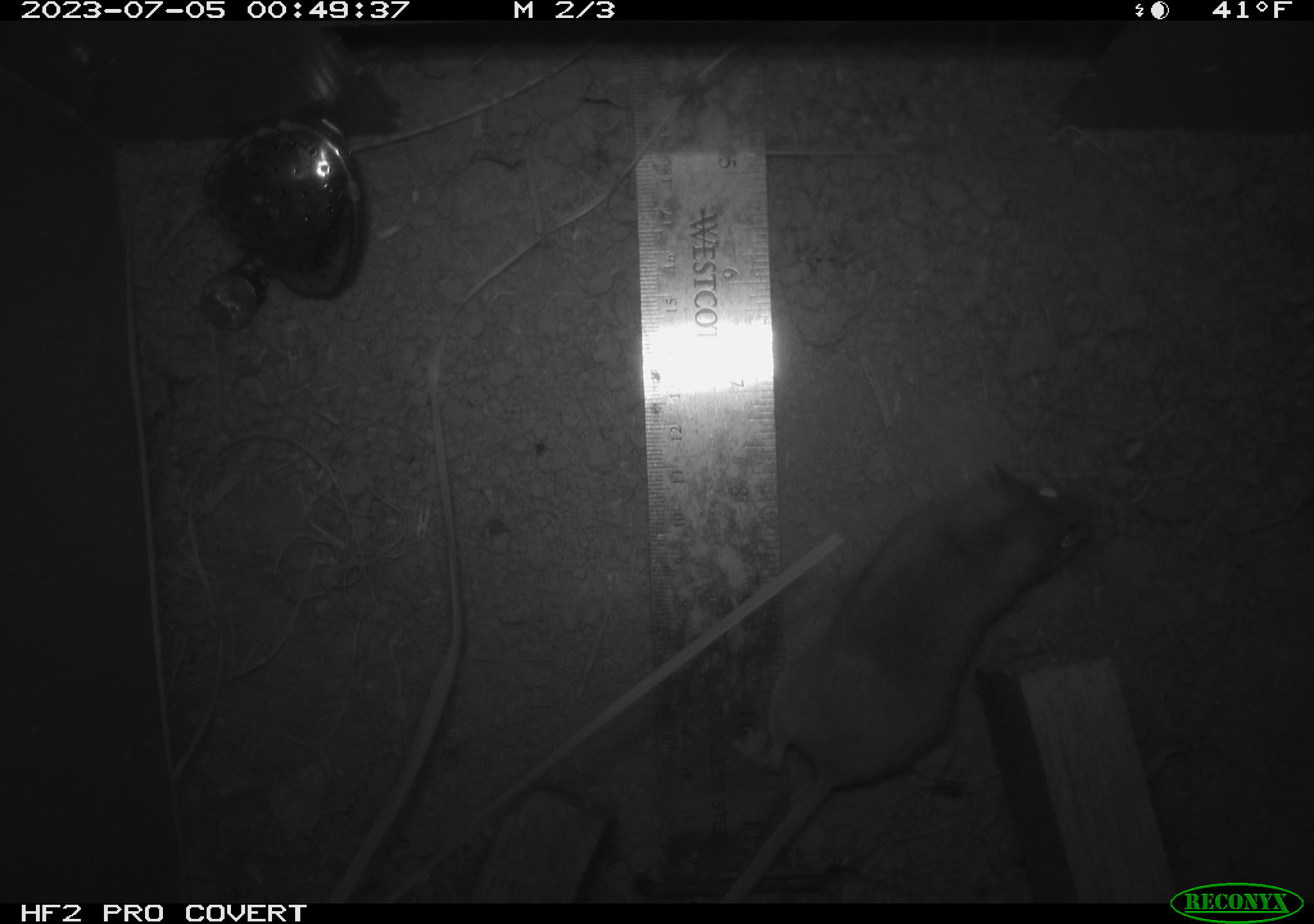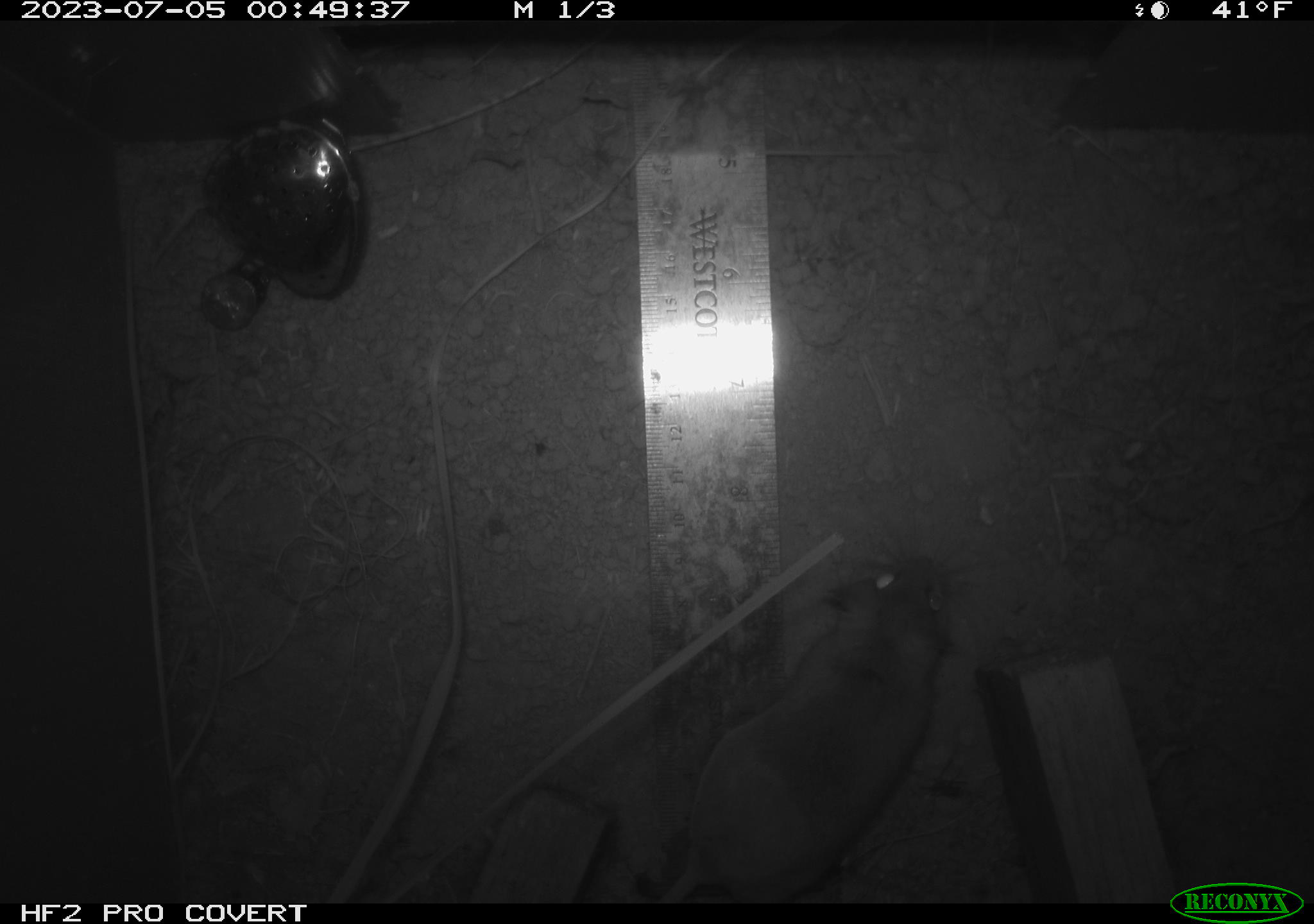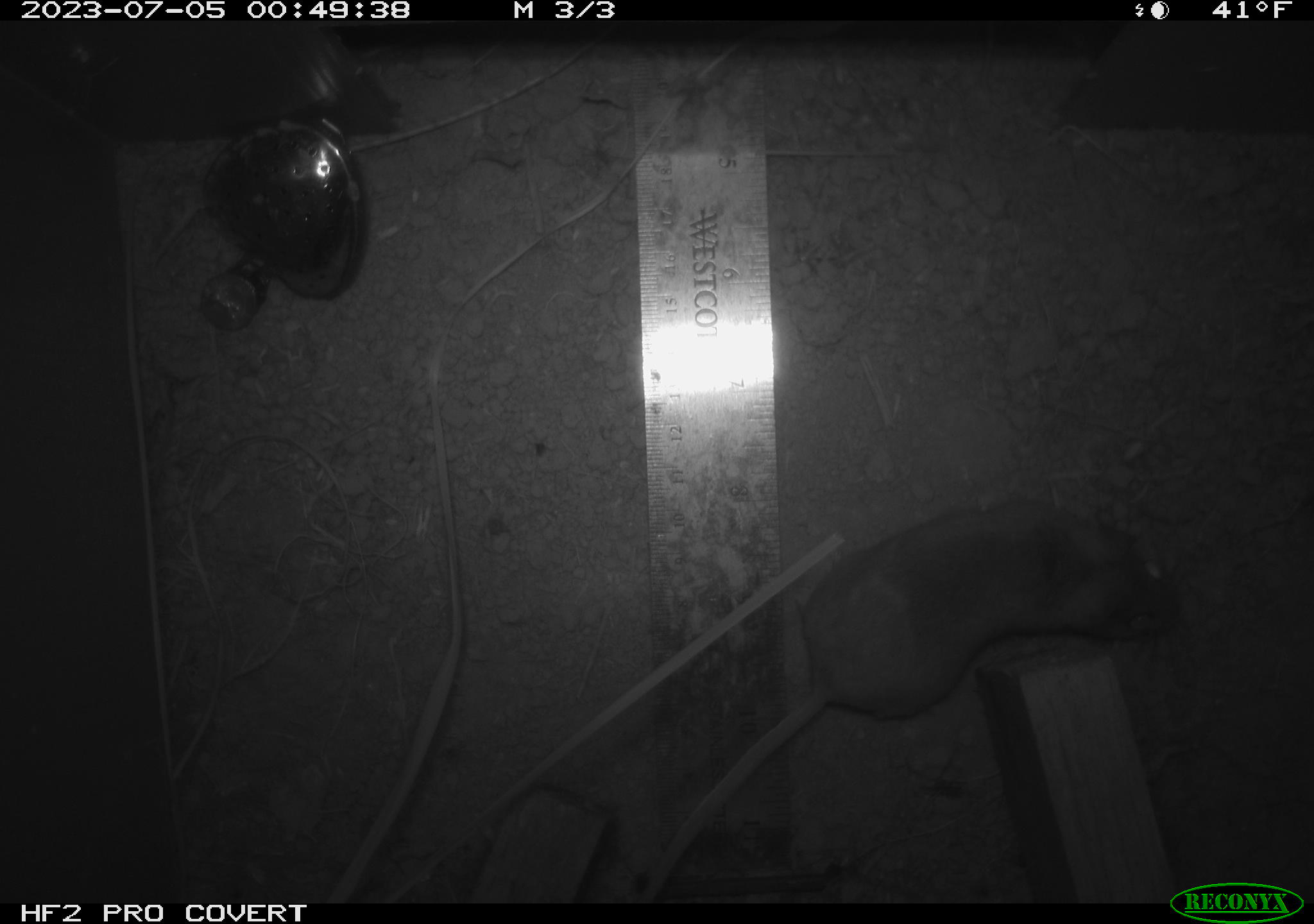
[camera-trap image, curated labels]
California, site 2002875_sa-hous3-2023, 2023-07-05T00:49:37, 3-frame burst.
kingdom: Animalia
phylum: Chordata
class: Mammalia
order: Rodentia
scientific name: Rodentia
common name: mouse species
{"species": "mouse species (Rodentia)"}